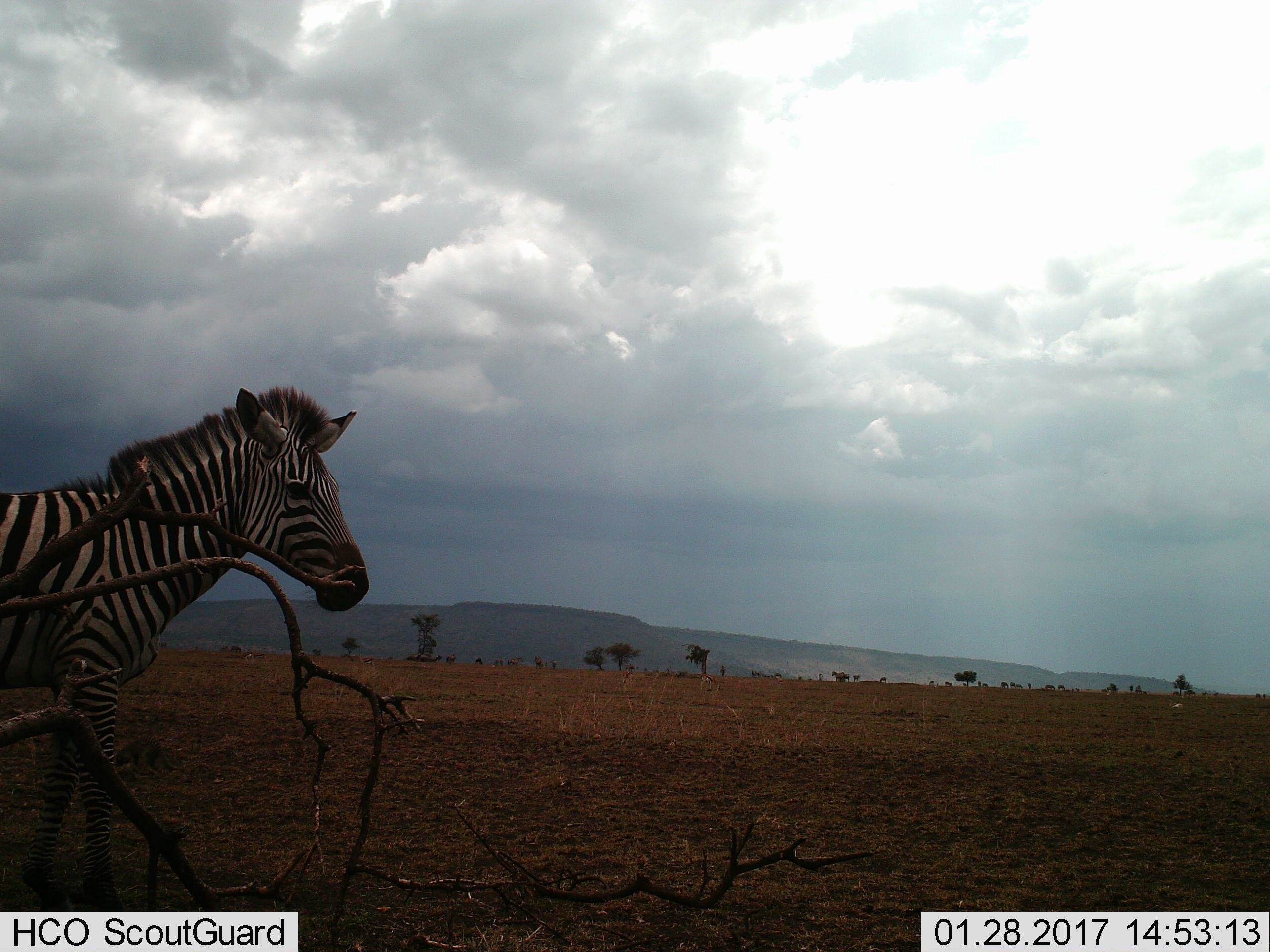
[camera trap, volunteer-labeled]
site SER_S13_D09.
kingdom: Animalia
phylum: Chordata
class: Mammalia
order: Perissodactyla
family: Equidae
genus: Equus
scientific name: Equus quagga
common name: plains zebra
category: zebraplains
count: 1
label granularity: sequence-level